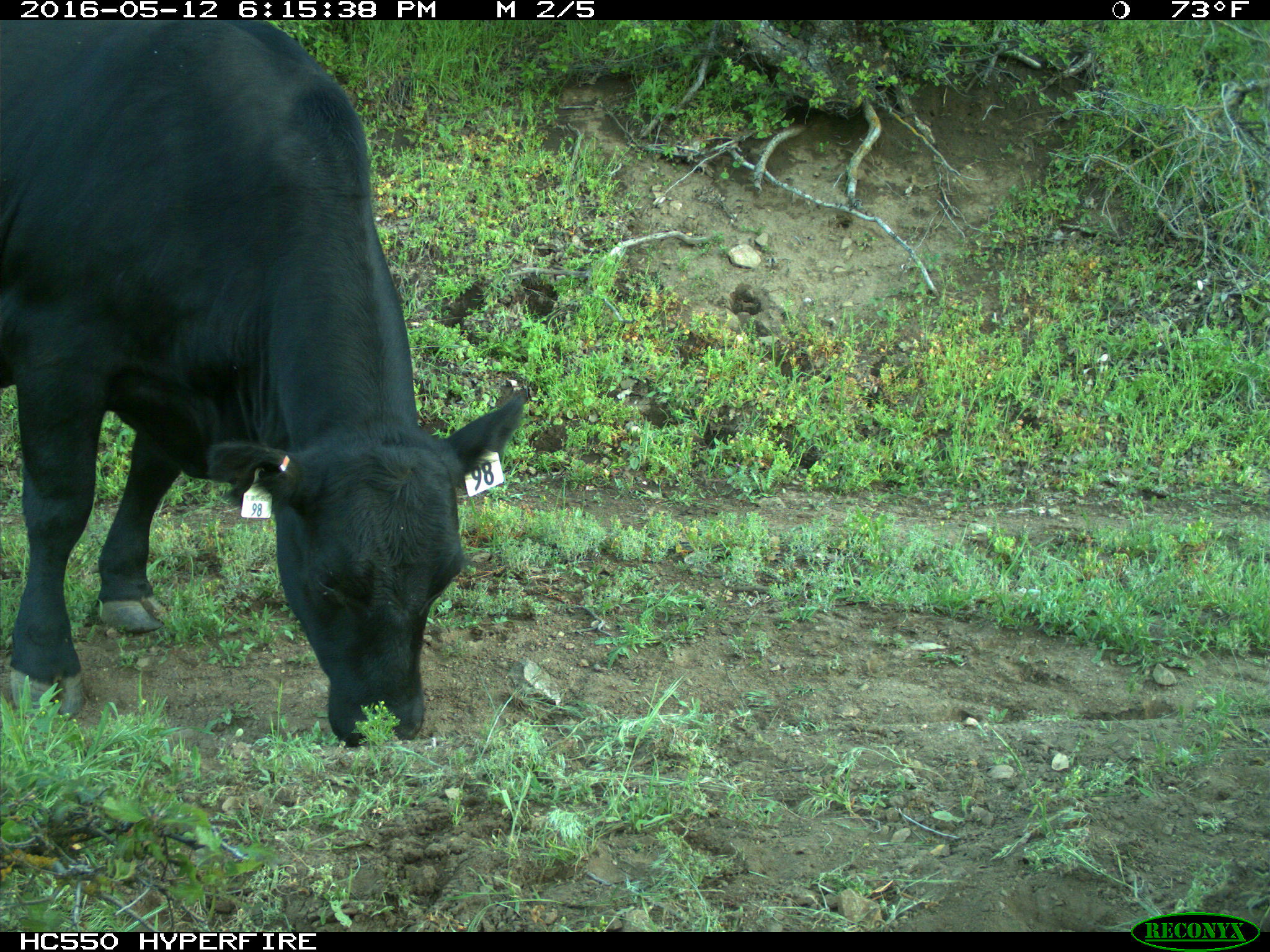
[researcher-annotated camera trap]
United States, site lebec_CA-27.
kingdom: Animalia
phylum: Chordata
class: Mammalia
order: Artiodactyla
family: Bovidae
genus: Bos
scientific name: Bos taurus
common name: domestic cow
Bos taurus (domestic cow).